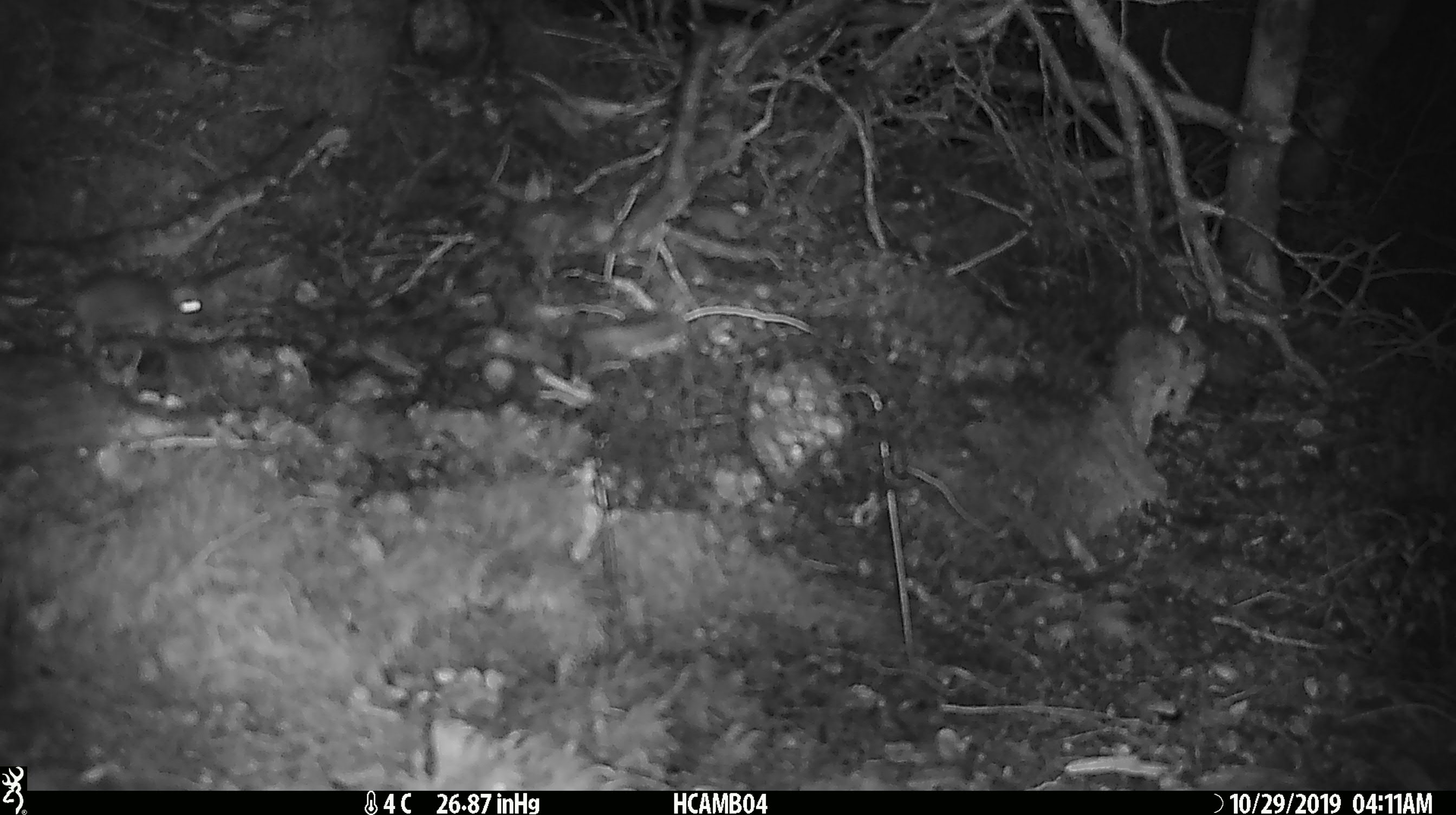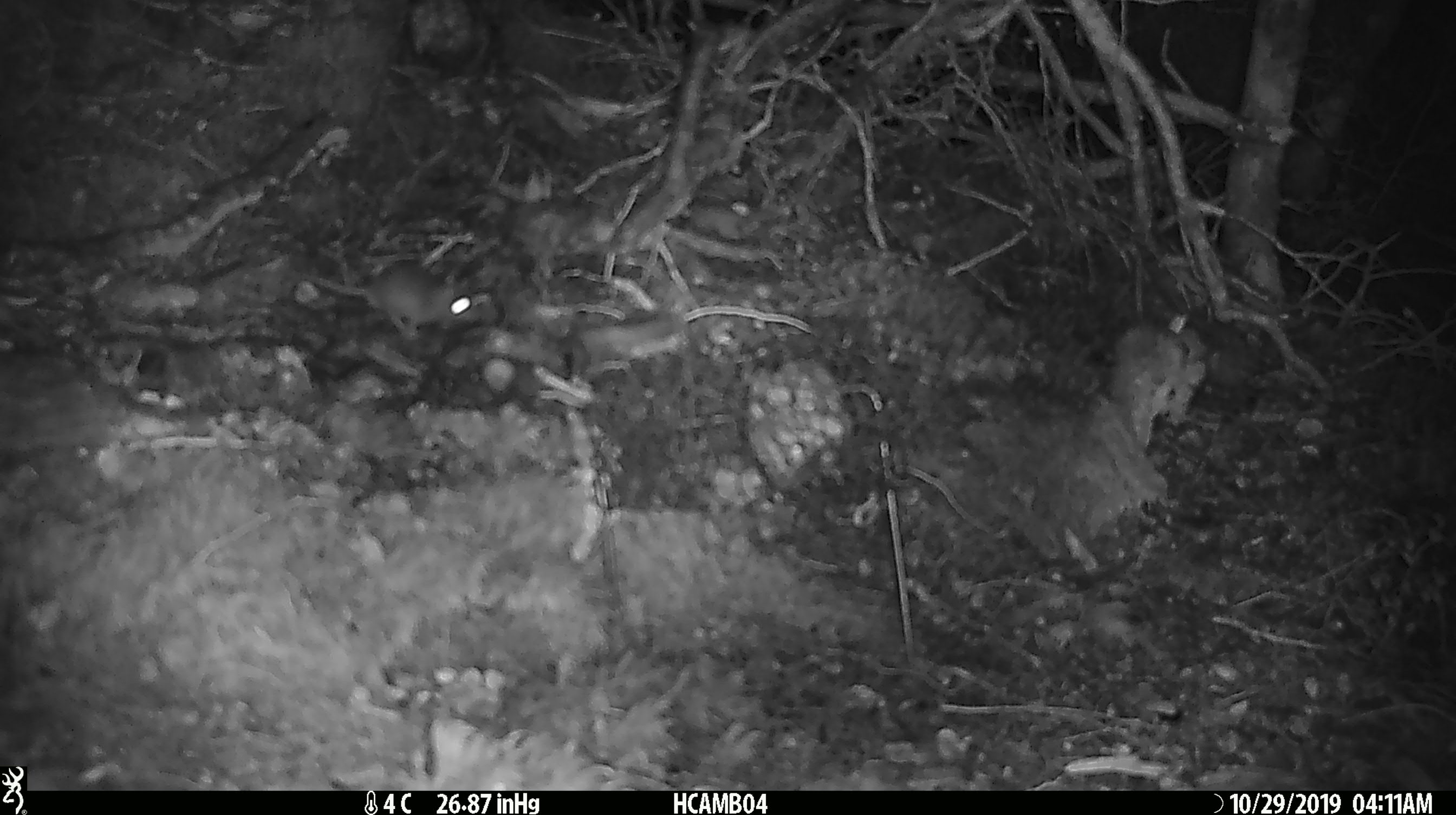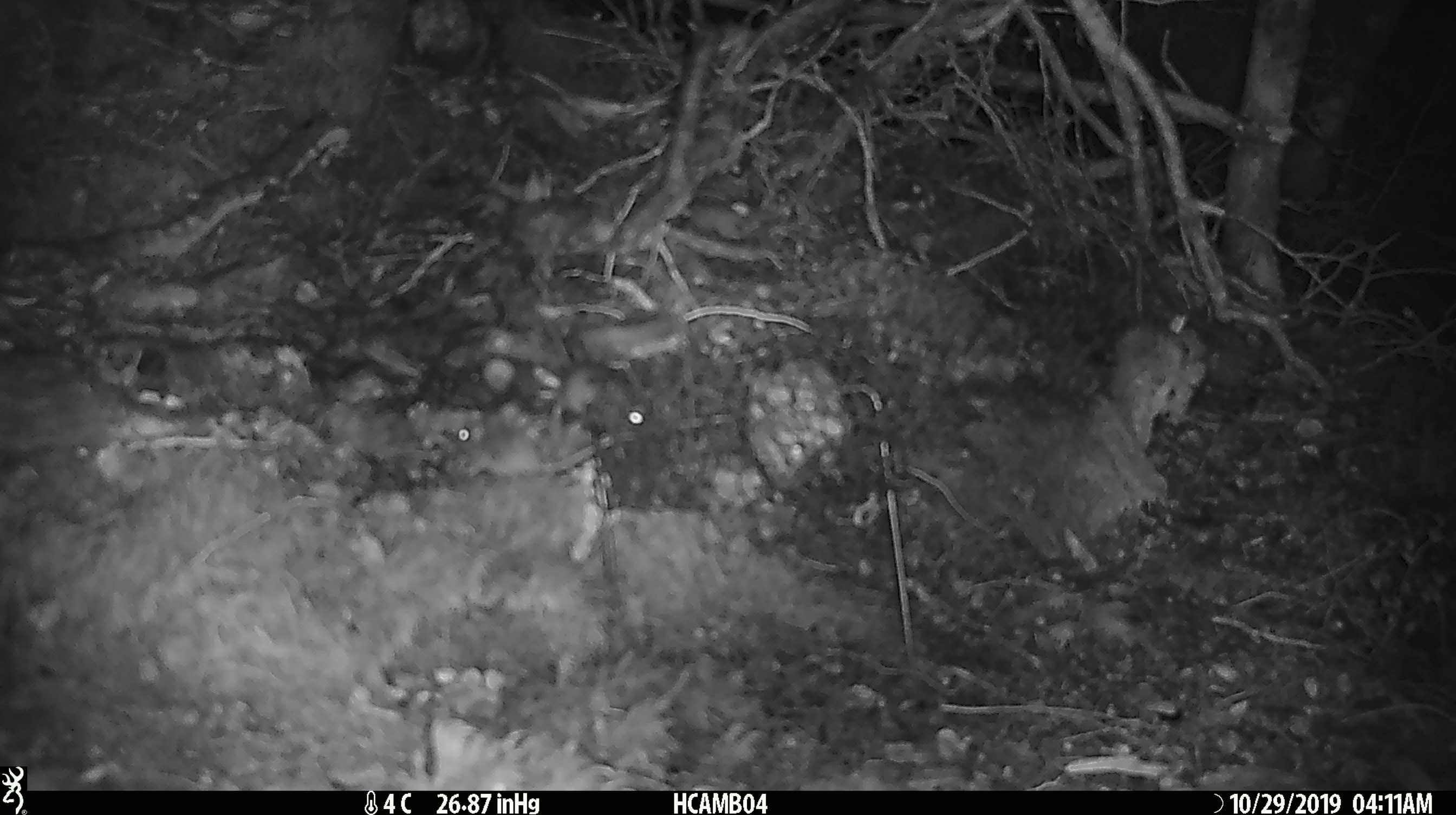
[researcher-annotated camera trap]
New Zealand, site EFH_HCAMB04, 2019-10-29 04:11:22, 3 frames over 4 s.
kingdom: Animalia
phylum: Chordata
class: Mammalia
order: Rodentia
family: Muridae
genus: Mus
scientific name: Mus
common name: mouse